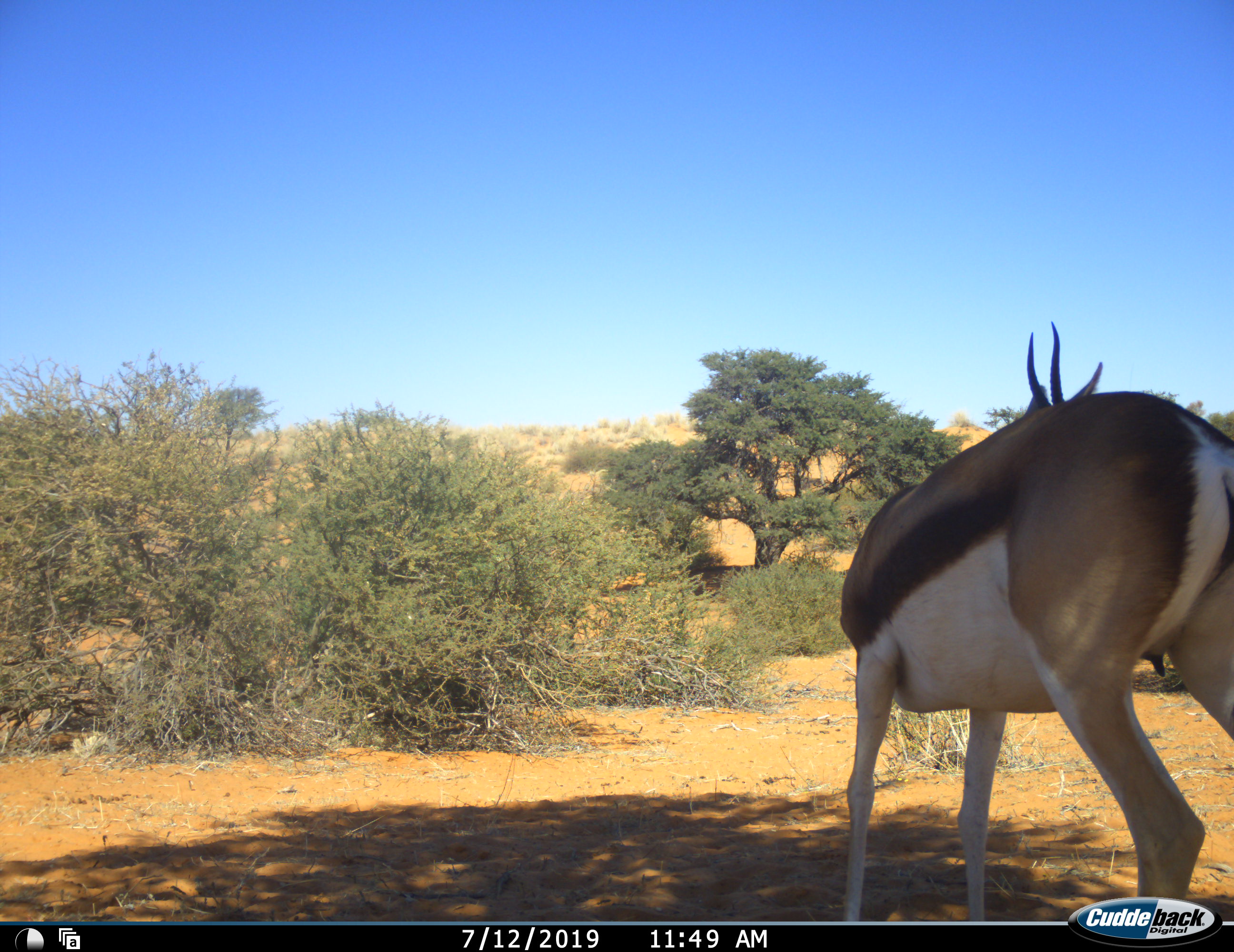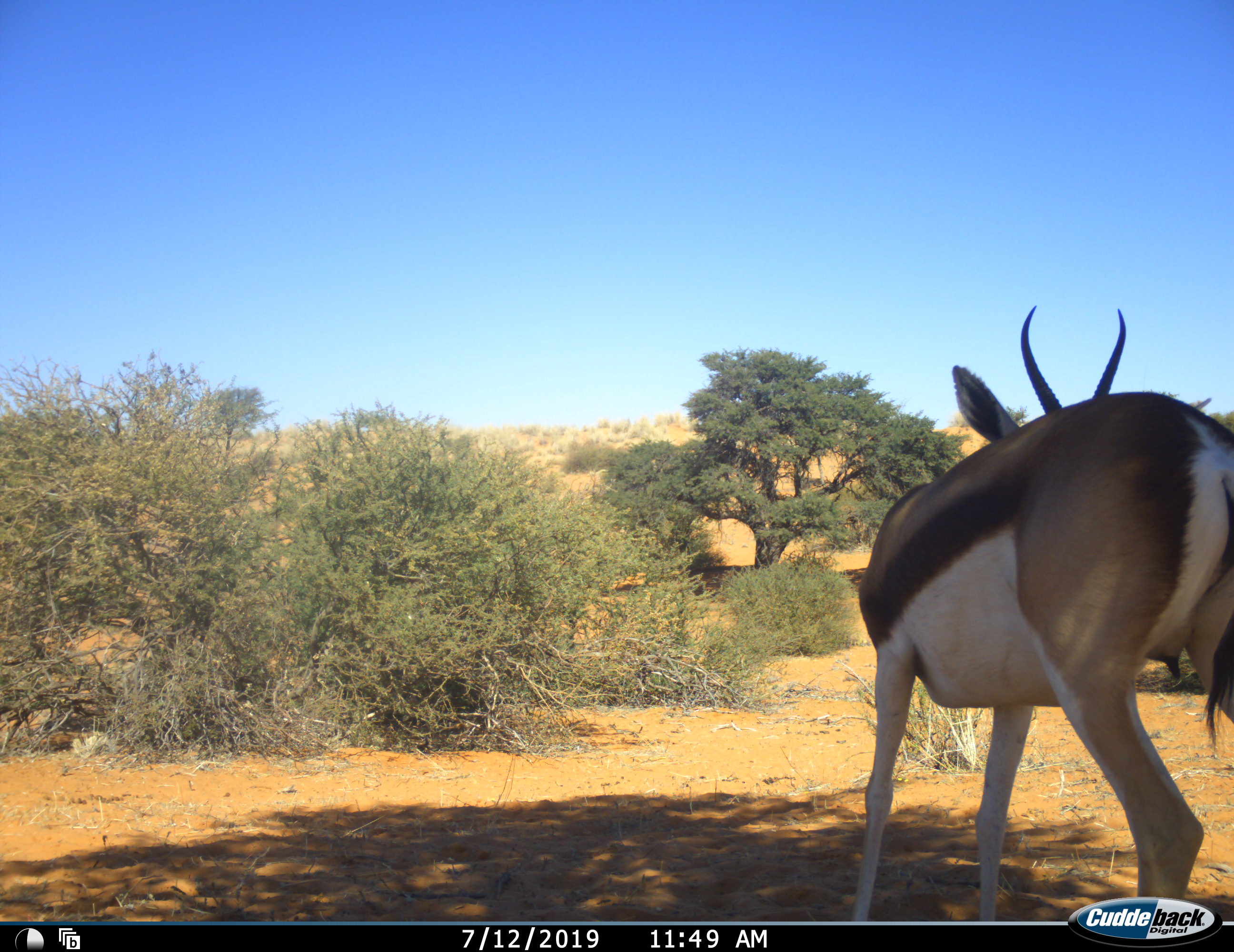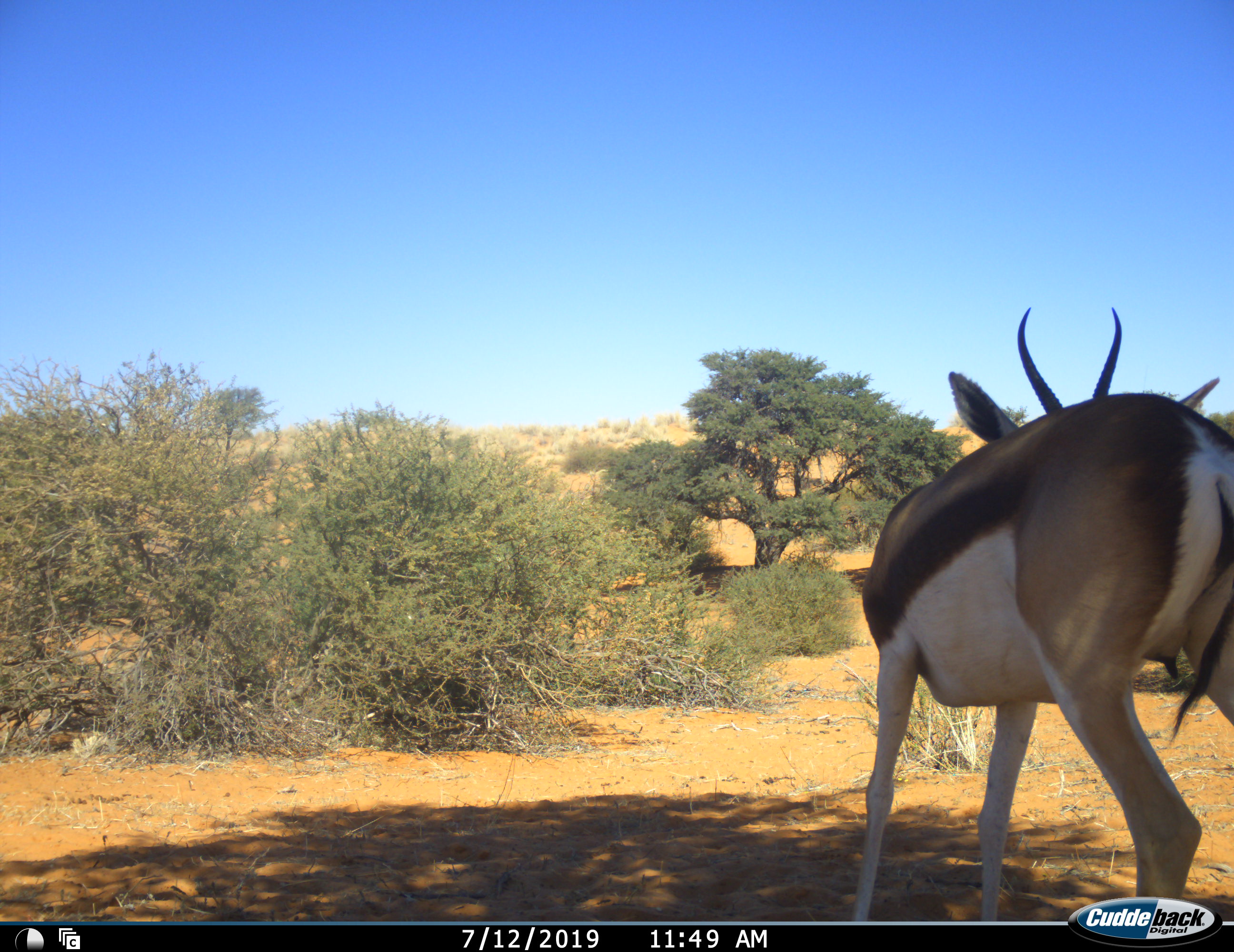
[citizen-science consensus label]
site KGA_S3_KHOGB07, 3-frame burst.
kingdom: Animalia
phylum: Chordata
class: Mammalia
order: Artiodactyla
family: Bovidae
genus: Antidorcas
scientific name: Antidorcas marsupialis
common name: springbok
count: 1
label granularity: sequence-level